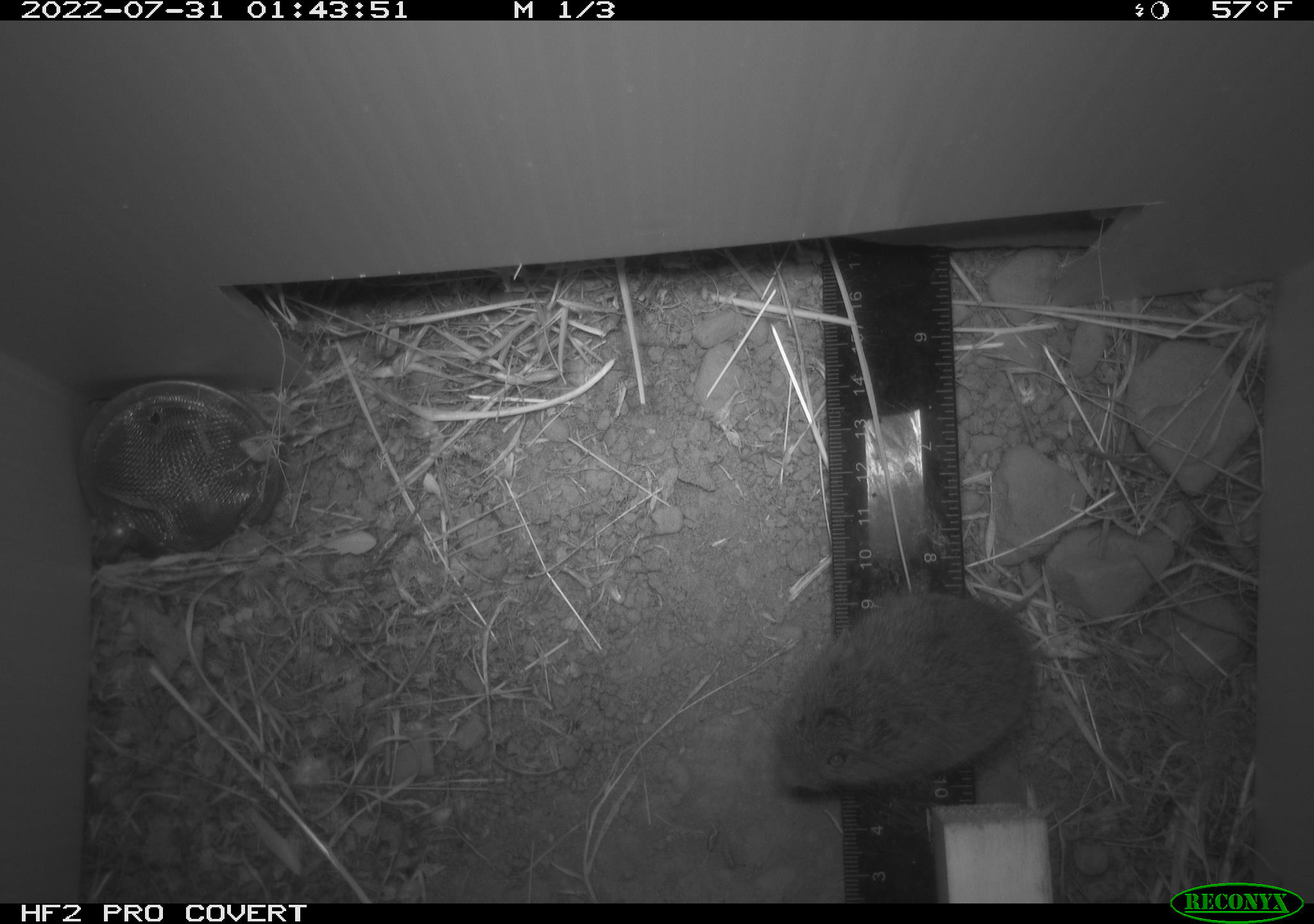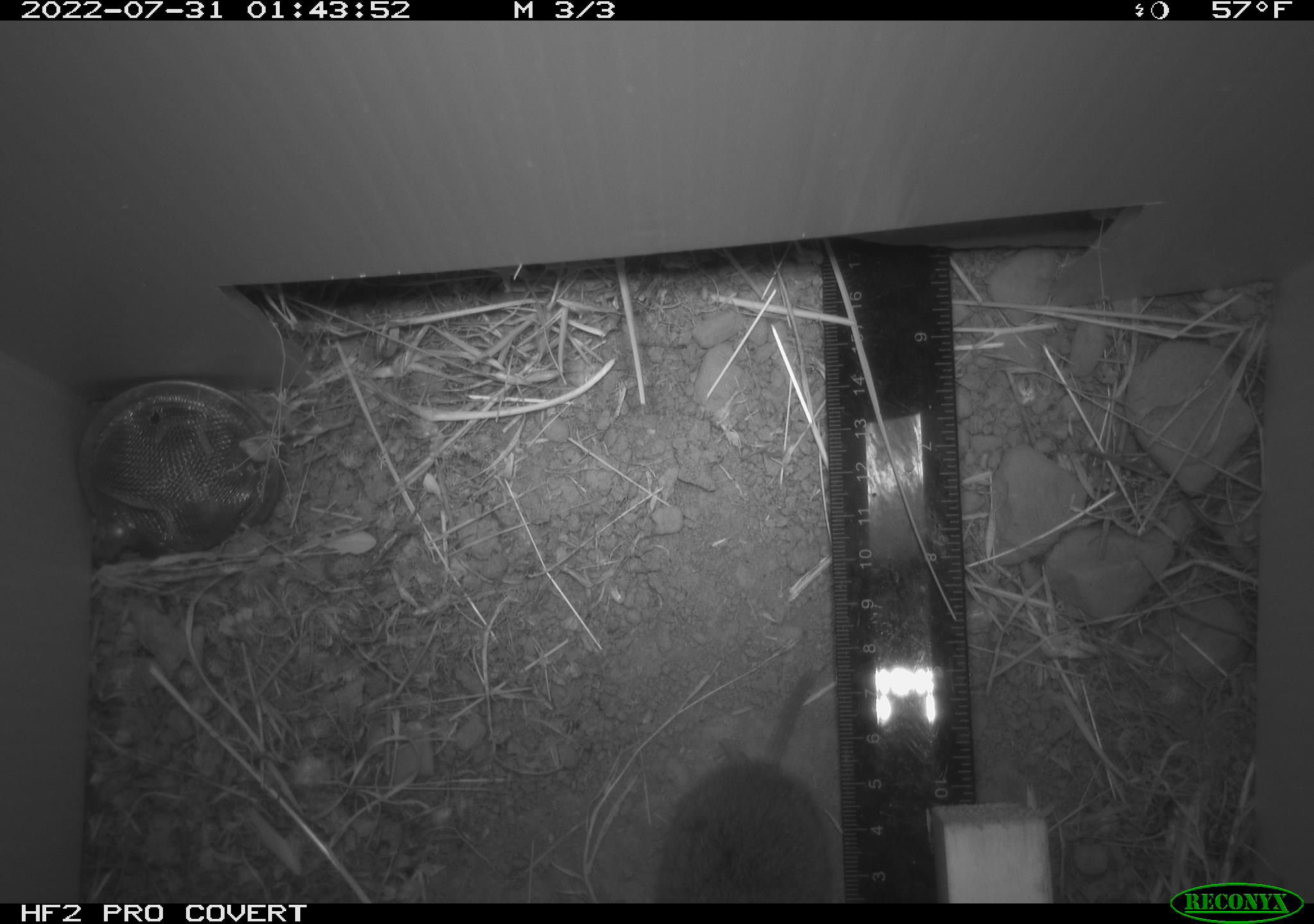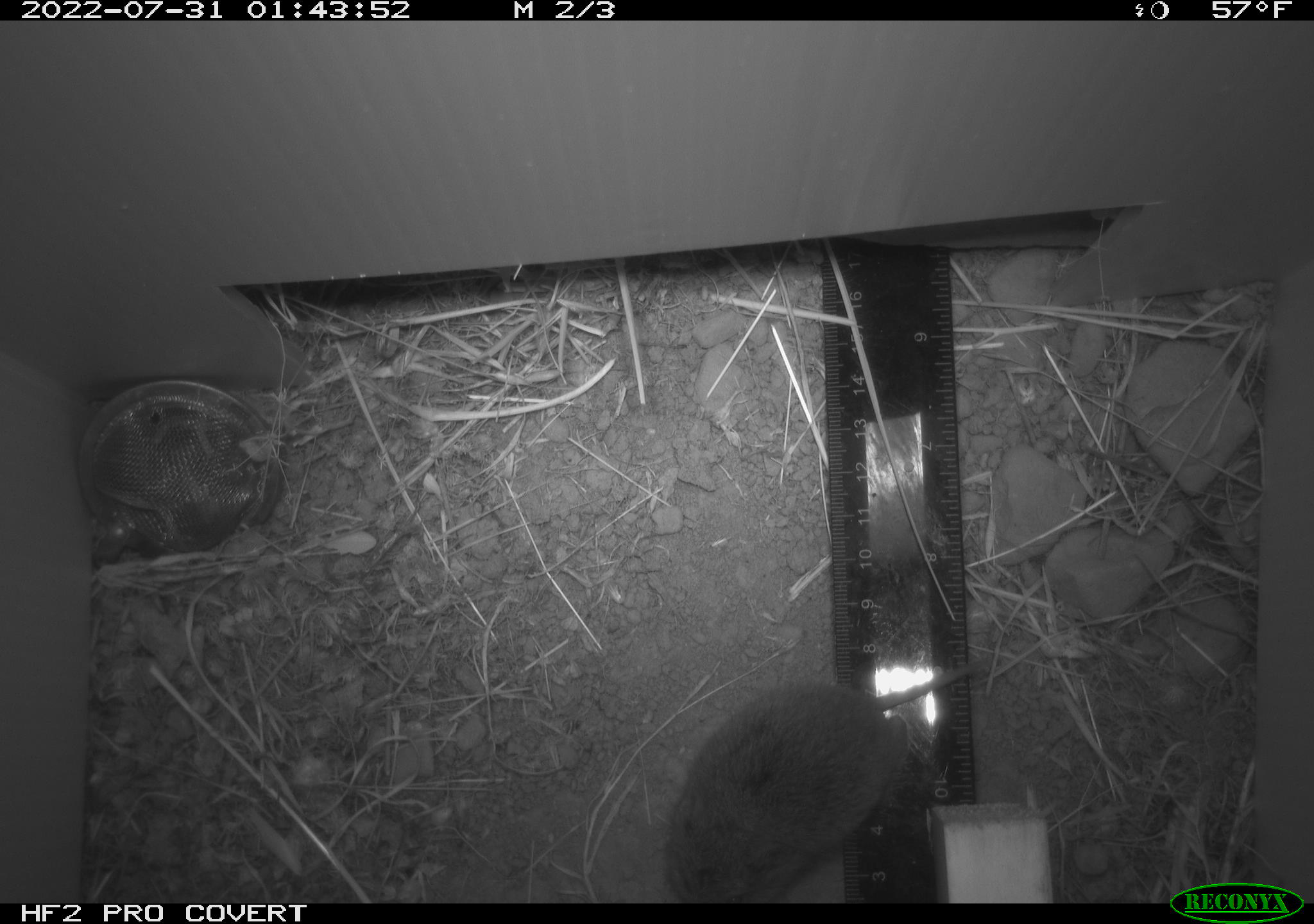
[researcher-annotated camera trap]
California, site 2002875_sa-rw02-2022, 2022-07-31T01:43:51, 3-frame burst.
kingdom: Animalia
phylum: Chordata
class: Mammalia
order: Rodentia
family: Cricetidae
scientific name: Arvicolinae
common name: voles, lemmings, and muskrats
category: arvicolinae subfamily